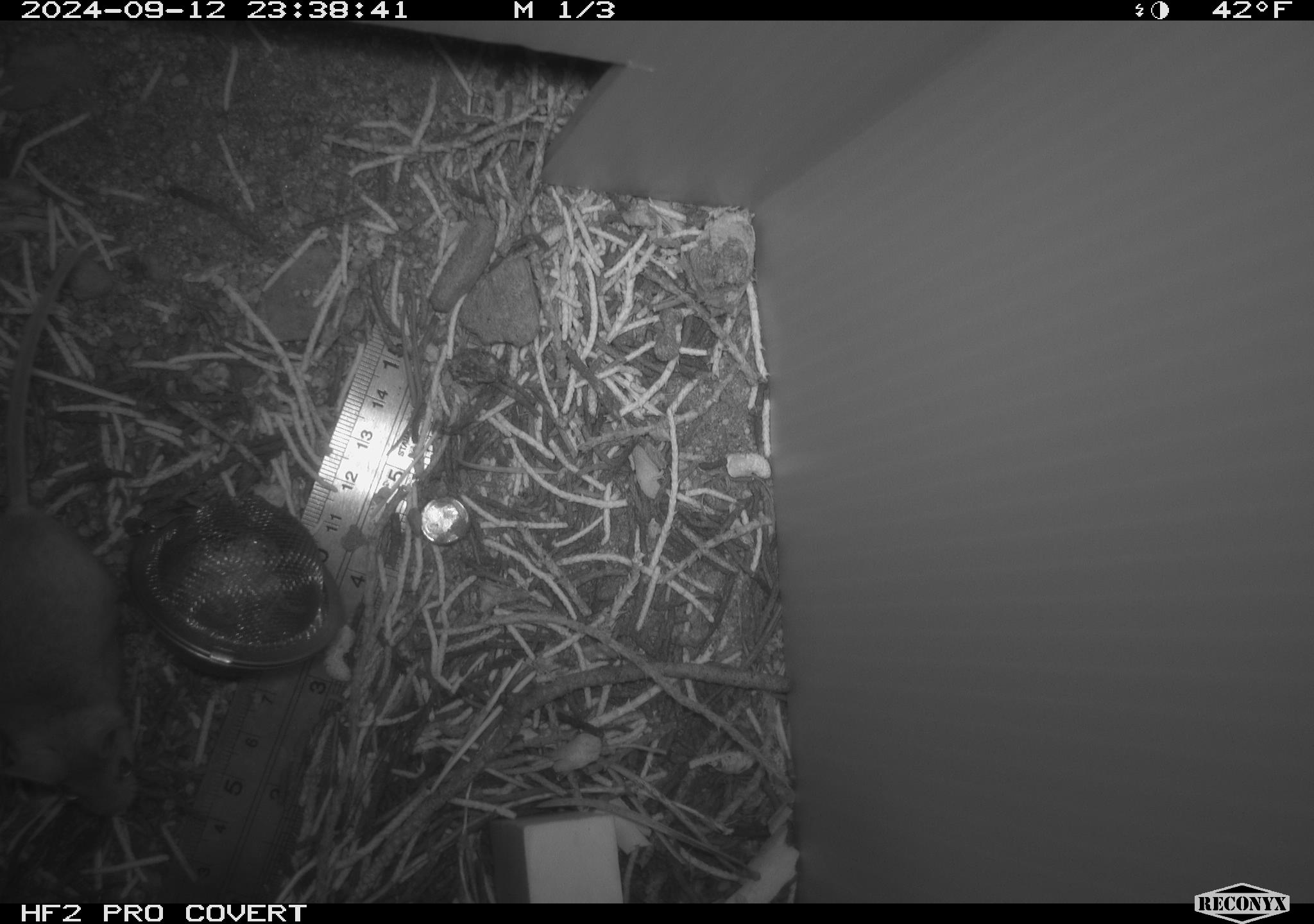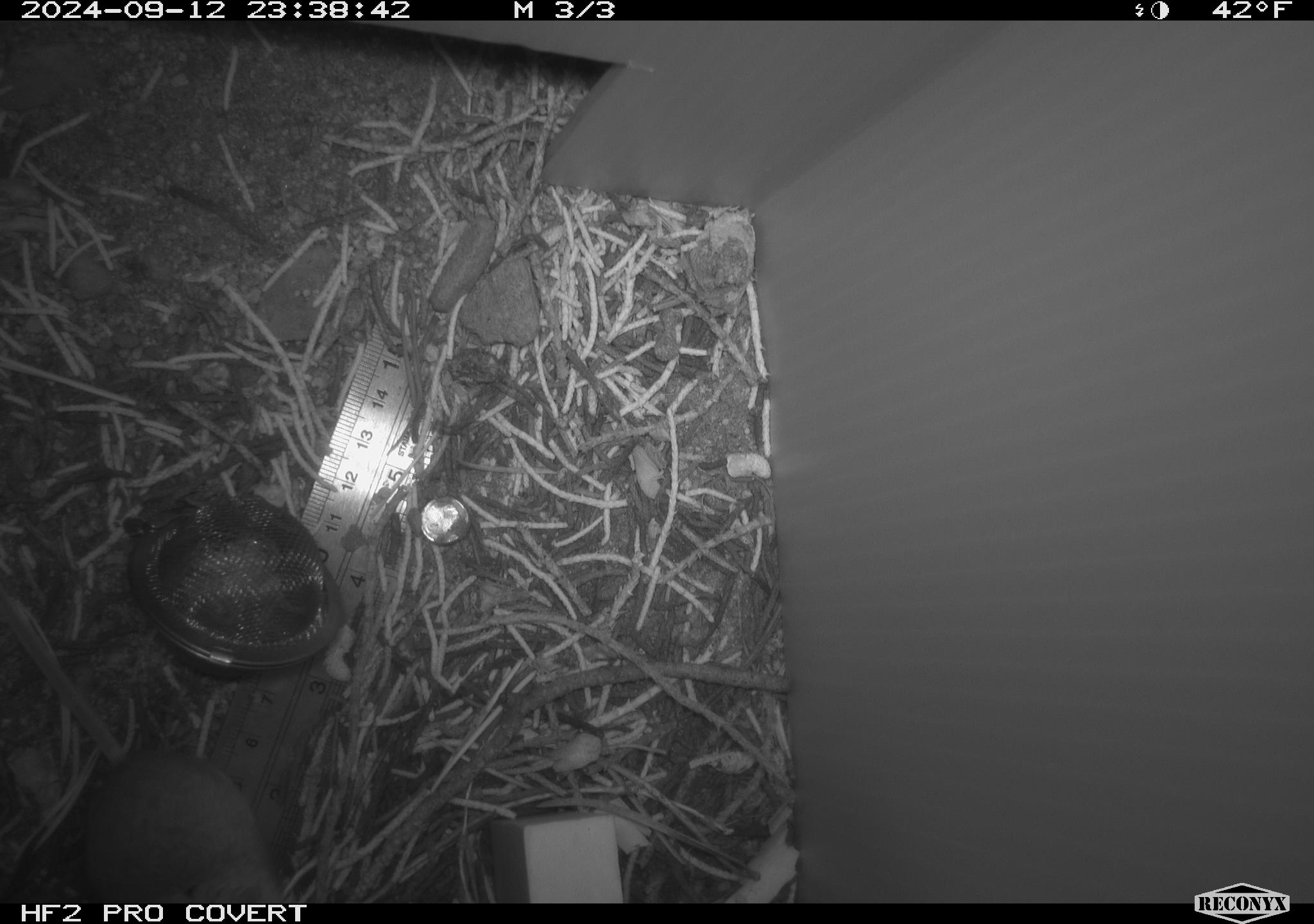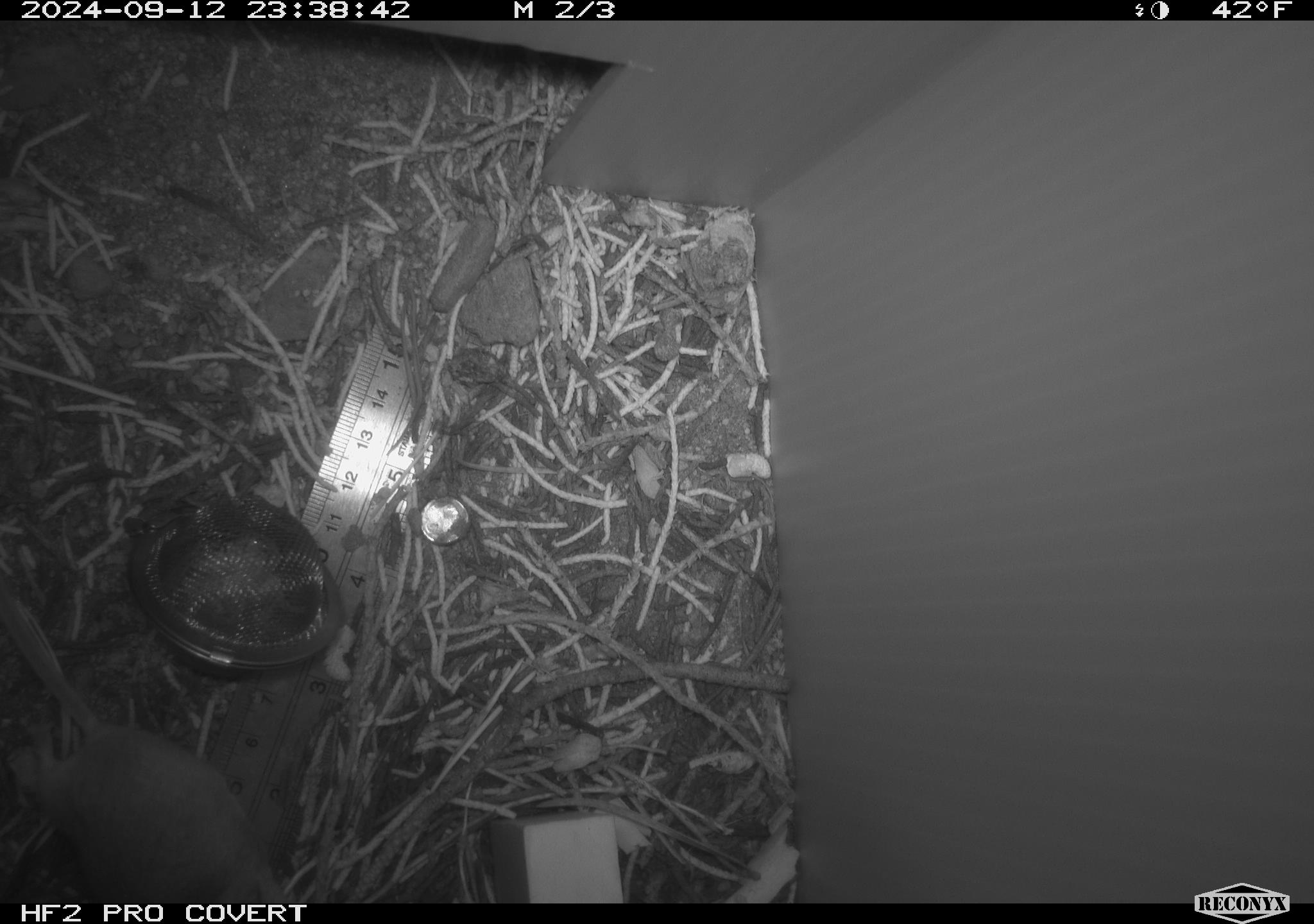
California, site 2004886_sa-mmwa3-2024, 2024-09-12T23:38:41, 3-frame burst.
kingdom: Animalia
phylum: Chordata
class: Mammalia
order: Rodentia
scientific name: Rodentia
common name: mouse species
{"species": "mouse species (Rodentia)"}